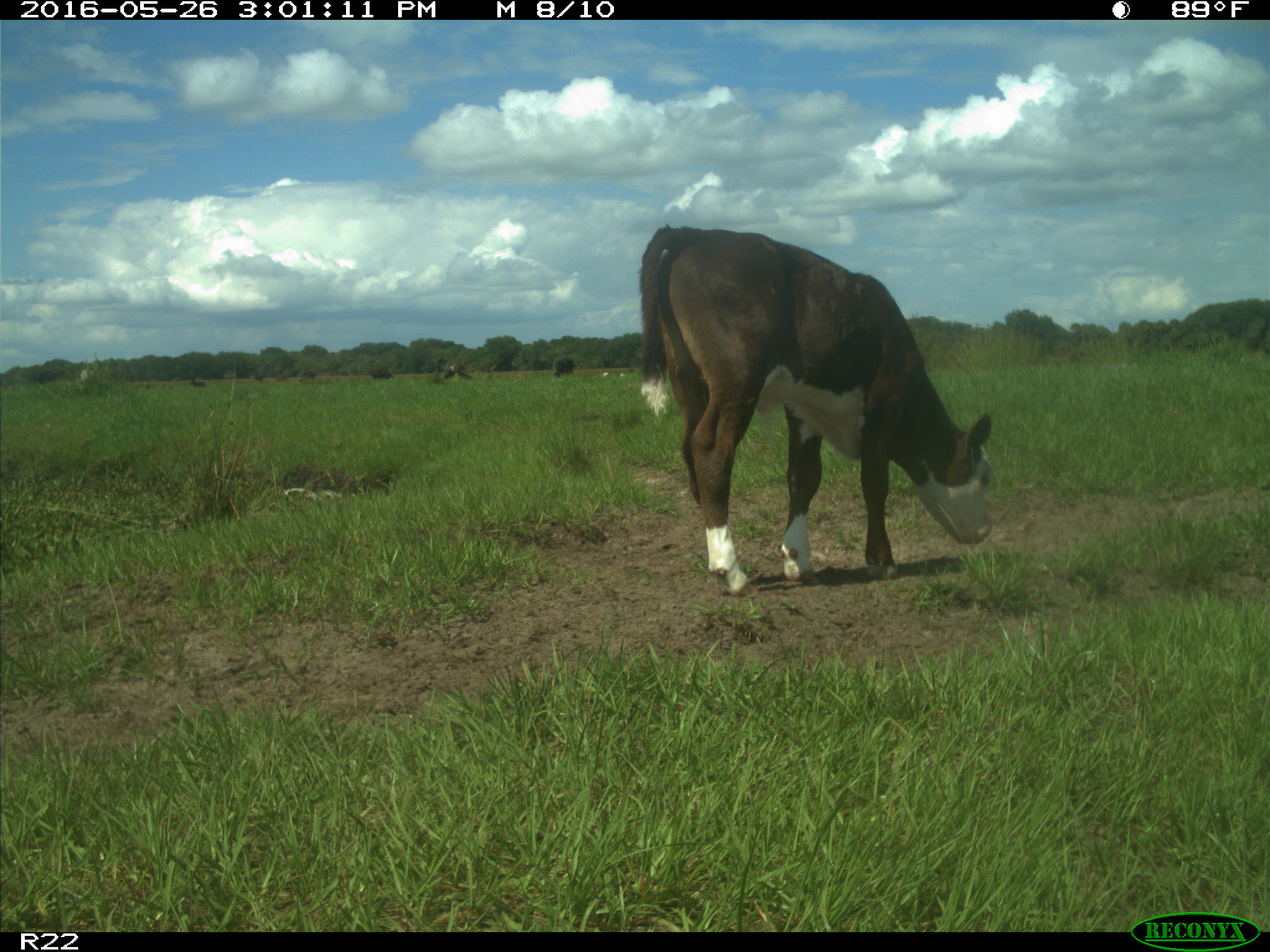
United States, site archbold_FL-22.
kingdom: Animalia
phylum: Chordata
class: Mammalia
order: Artiodactyla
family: Bovidae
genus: Bos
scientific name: Bos taurus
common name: domestic cow